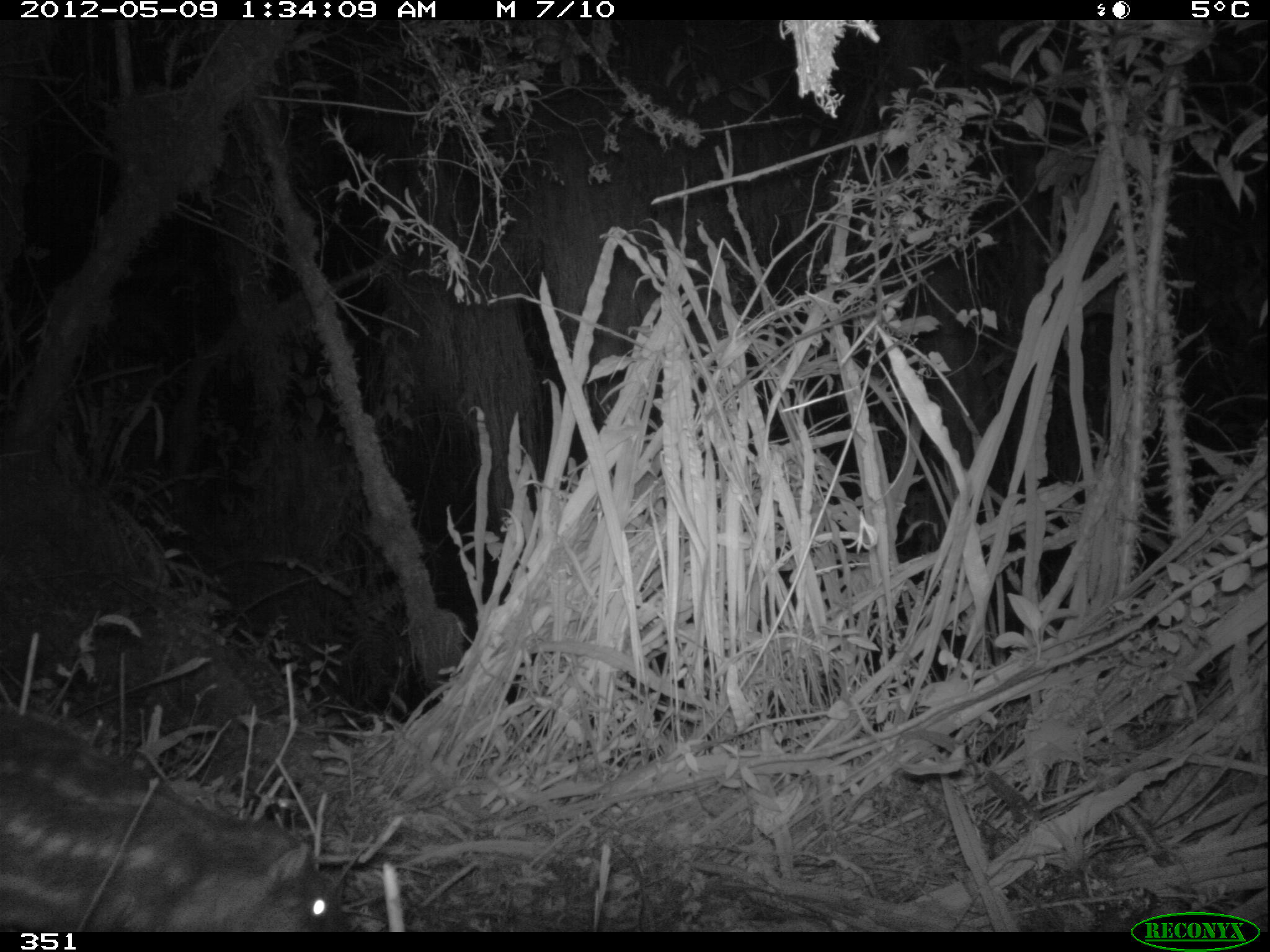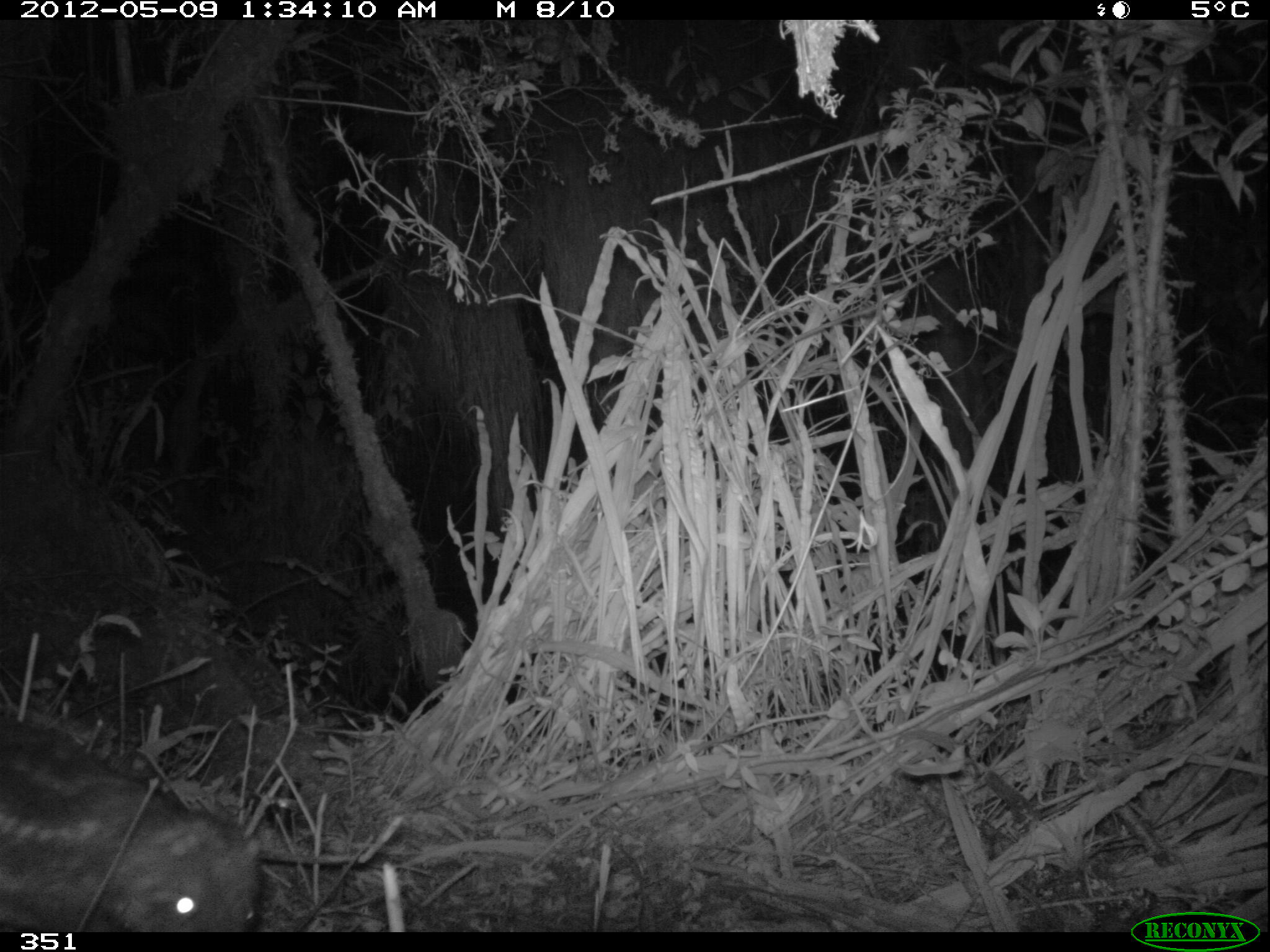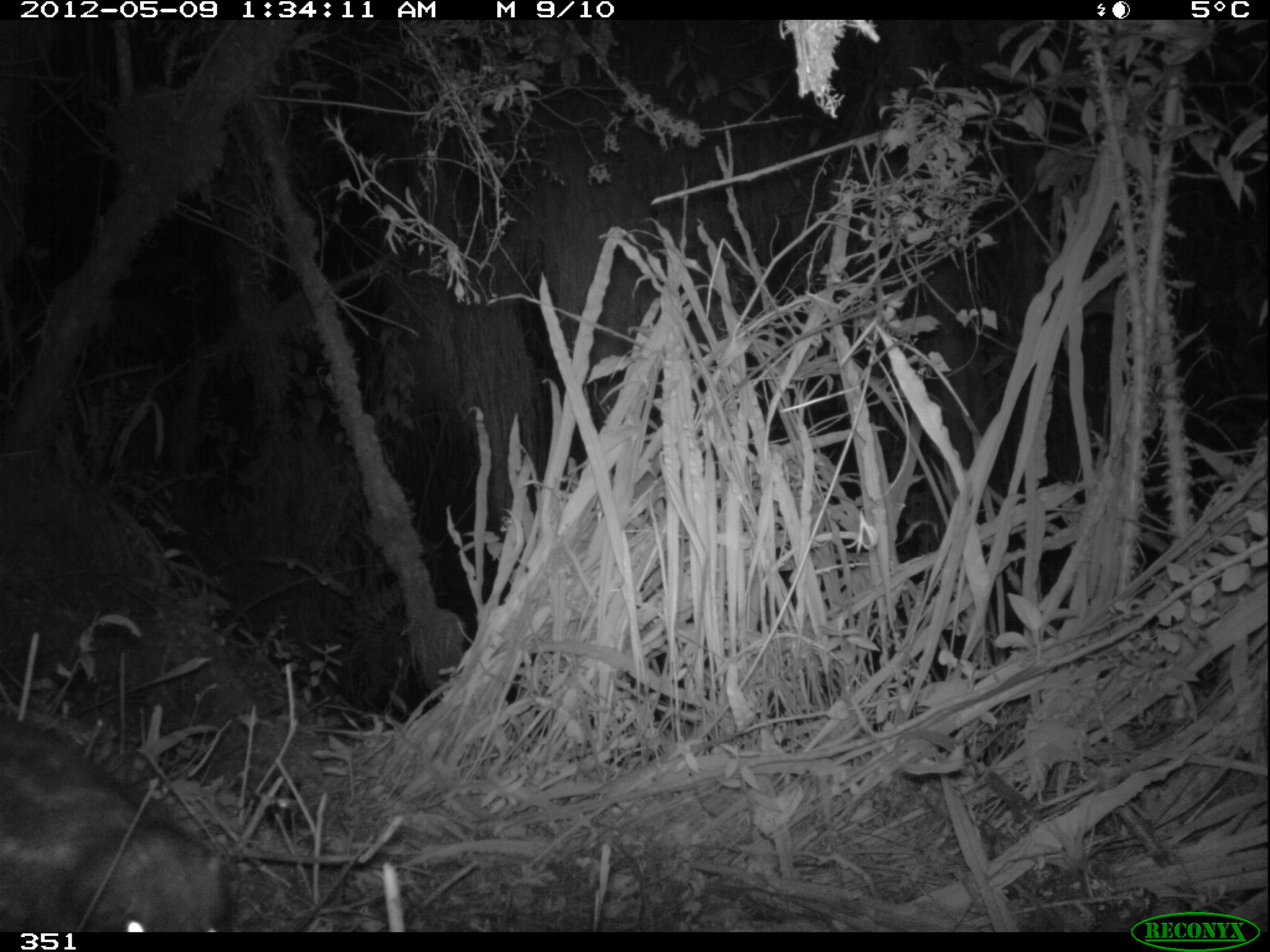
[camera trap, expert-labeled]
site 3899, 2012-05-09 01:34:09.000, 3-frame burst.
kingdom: Animalia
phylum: Chordata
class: Mammalia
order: Rodentia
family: Cuniculidae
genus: Cuniculus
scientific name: Cuniculus taczanowskii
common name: mountain paca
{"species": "Cuniculus taczanowskii (mountain paca)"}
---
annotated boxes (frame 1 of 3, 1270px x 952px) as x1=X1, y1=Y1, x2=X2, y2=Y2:
cuniculus taczanowskii: x1=0, y1=696, x2=349, y2=932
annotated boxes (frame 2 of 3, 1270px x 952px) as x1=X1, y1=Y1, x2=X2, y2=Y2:
cuniculus taczanowskii: x1=0, y1=715, x2=271, y2=932